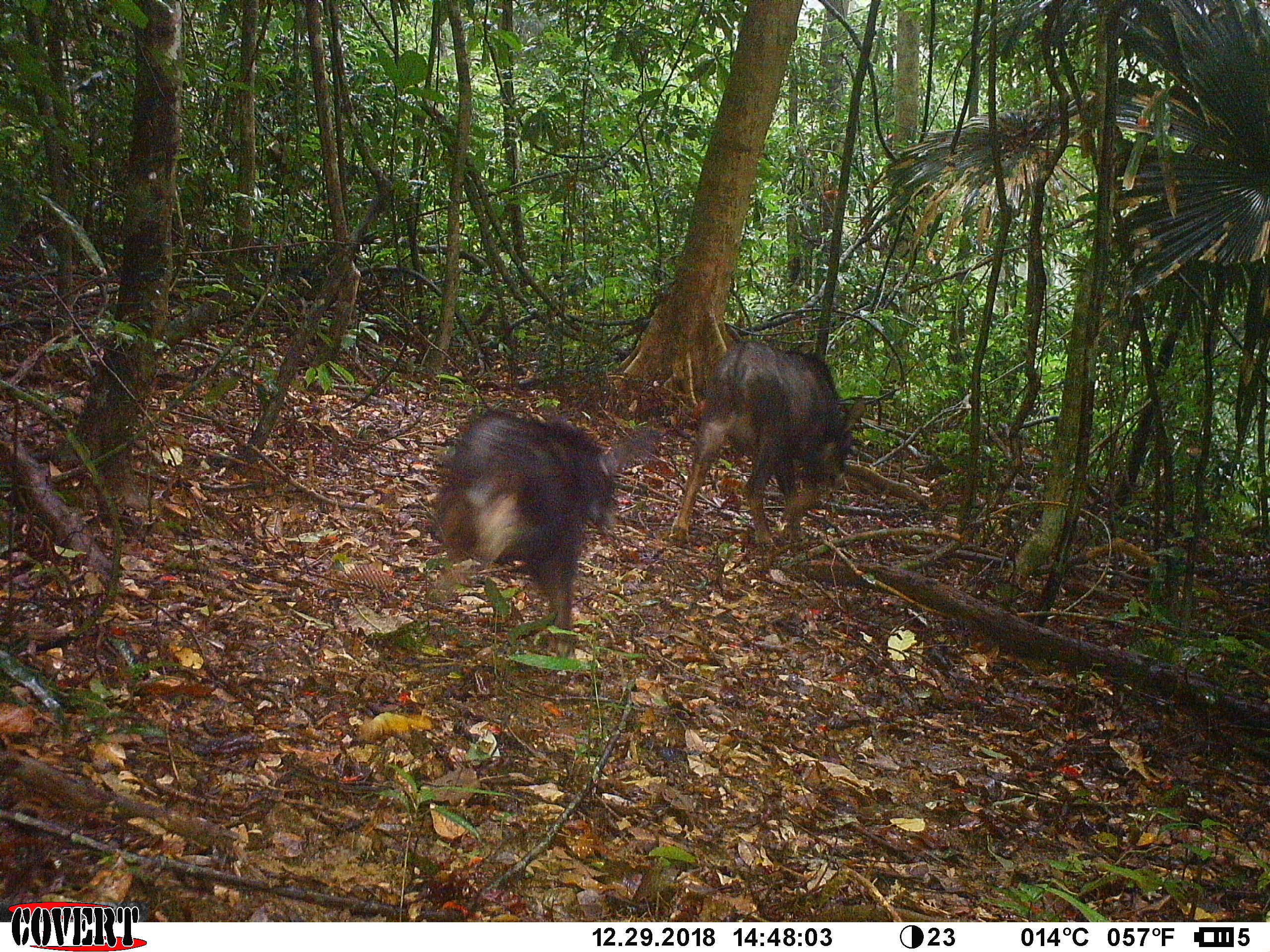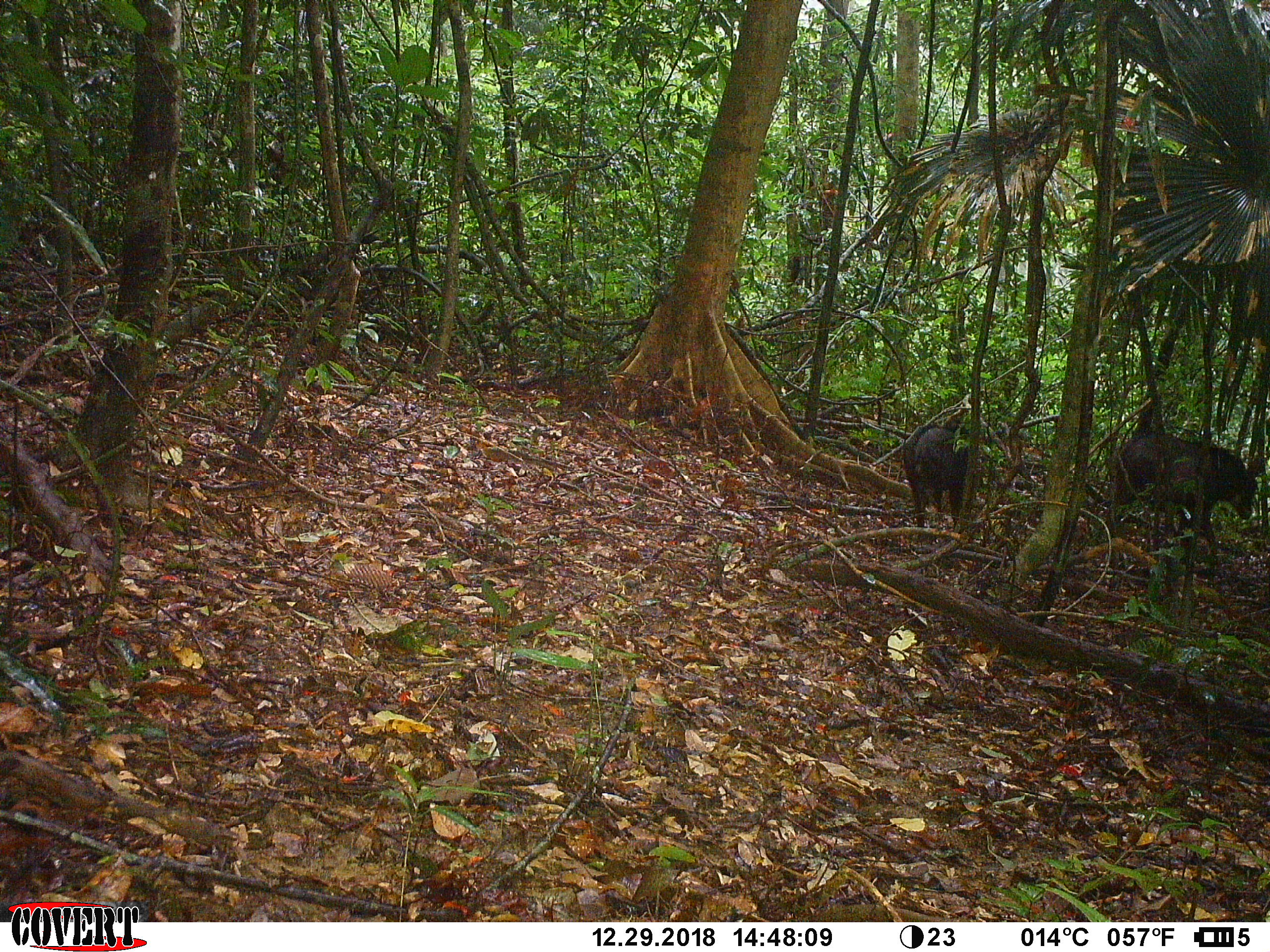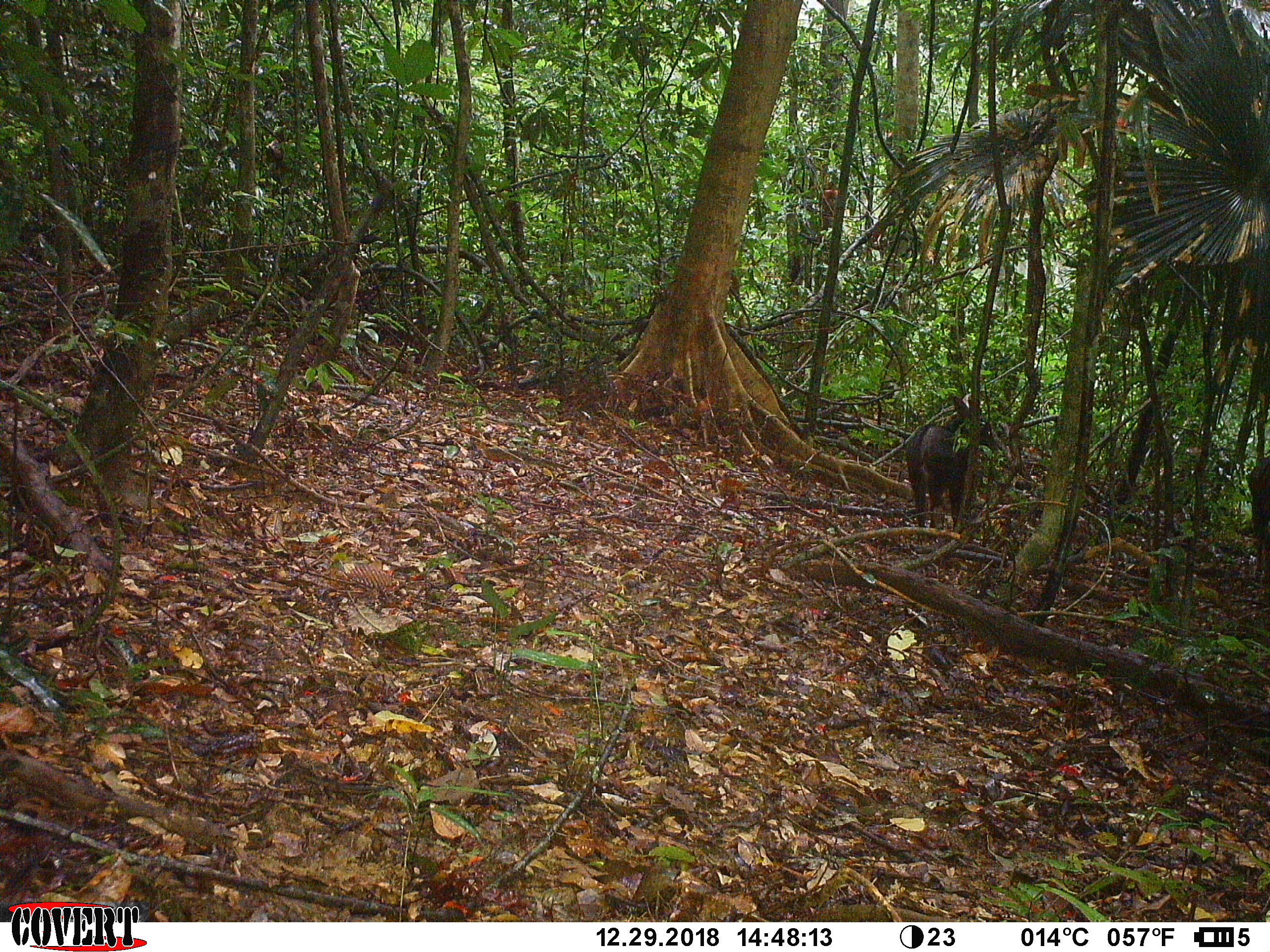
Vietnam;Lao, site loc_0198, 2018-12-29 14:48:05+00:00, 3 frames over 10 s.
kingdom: Animalia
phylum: Chordata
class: Mammalia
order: Artiodactyla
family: Bovidae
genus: Capricornis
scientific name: Capricornis sumatraensis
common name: chinese serow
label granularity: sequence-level